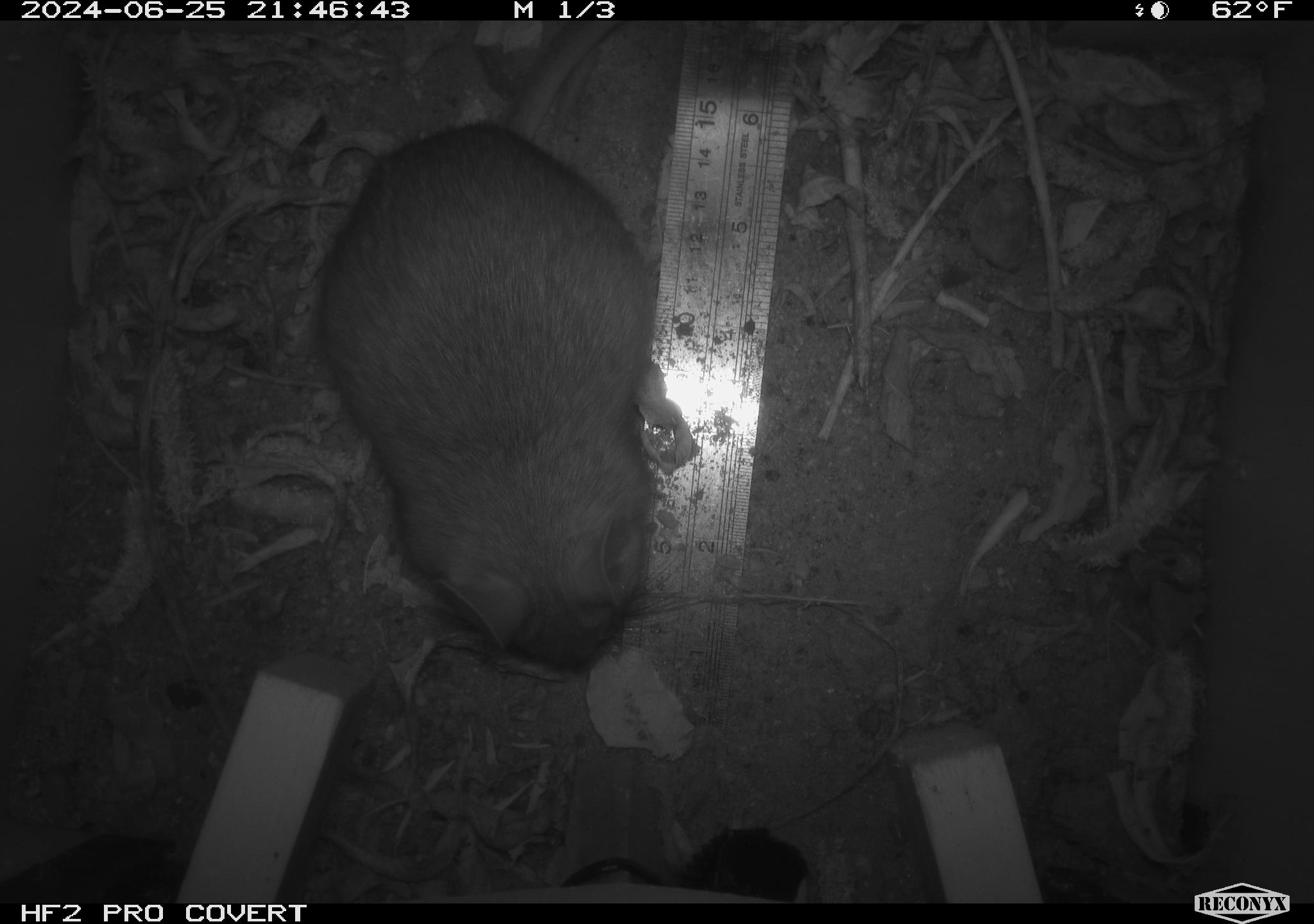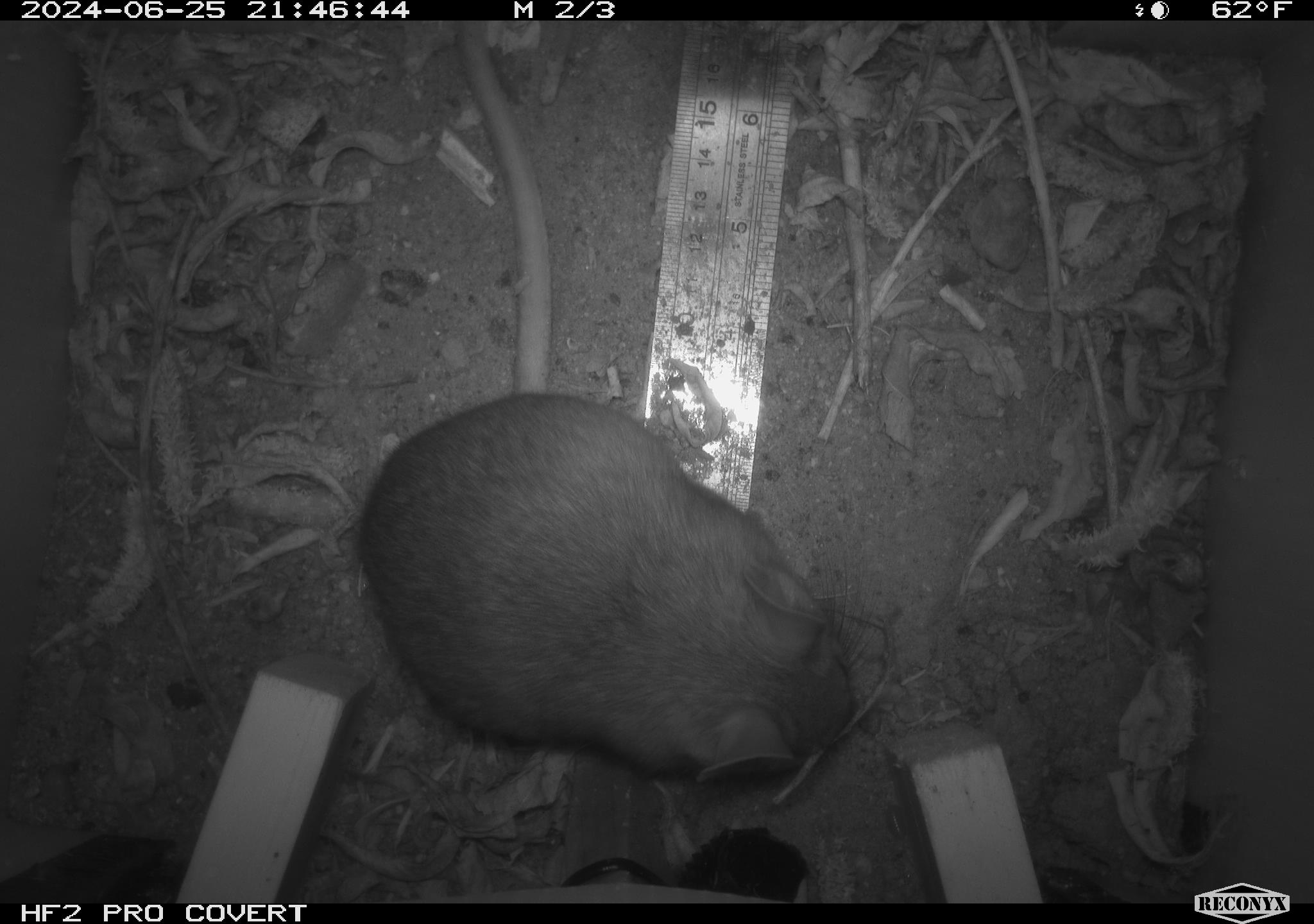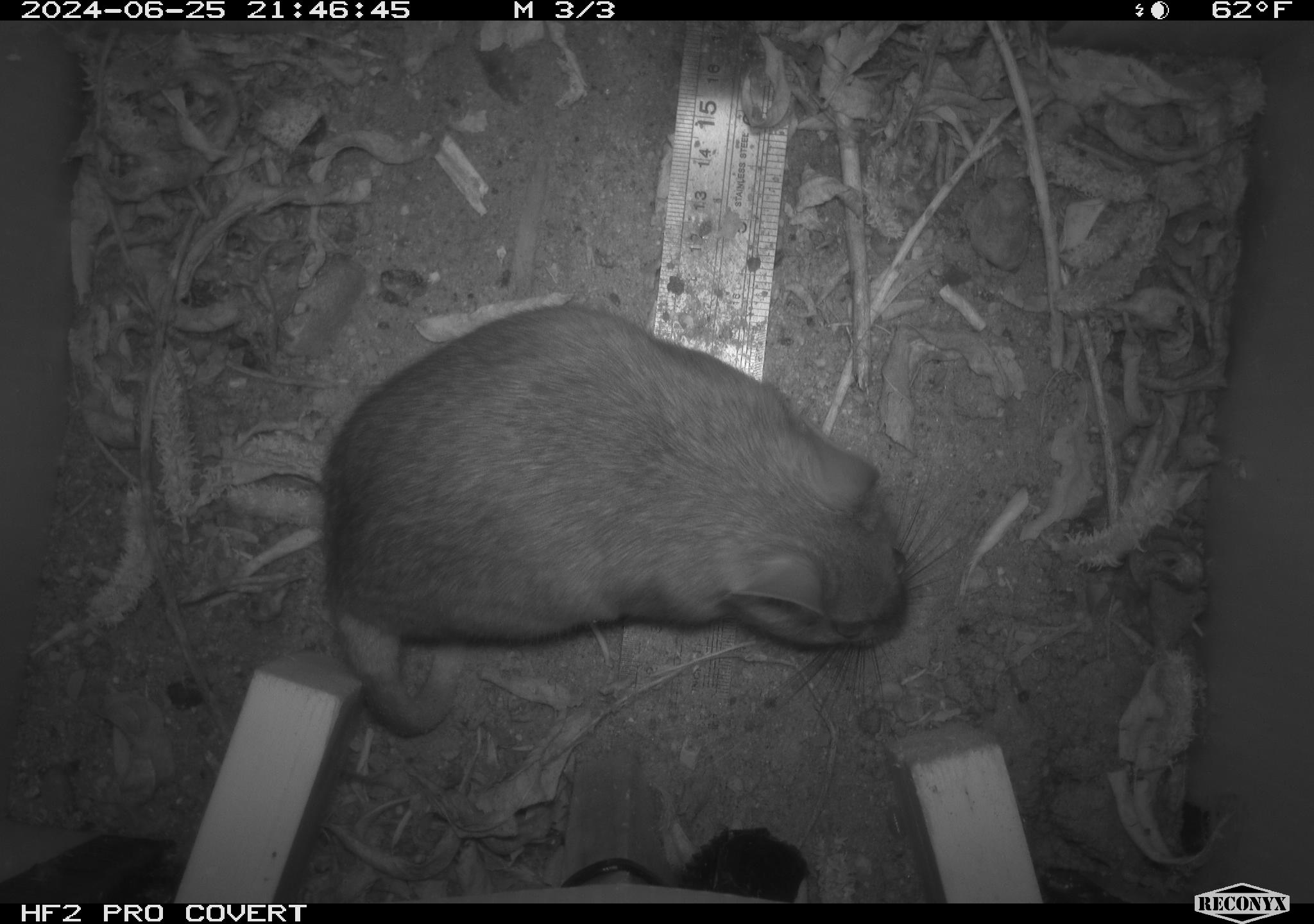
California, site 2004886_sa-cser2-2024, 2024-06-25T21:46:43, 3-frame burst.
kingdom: Animalia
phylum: Chordata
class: Mammalia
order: Rodentia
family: Muridae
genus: Rattus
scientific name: Rattus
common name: rat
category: rattus species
Rattus species (rat) (Rattus).